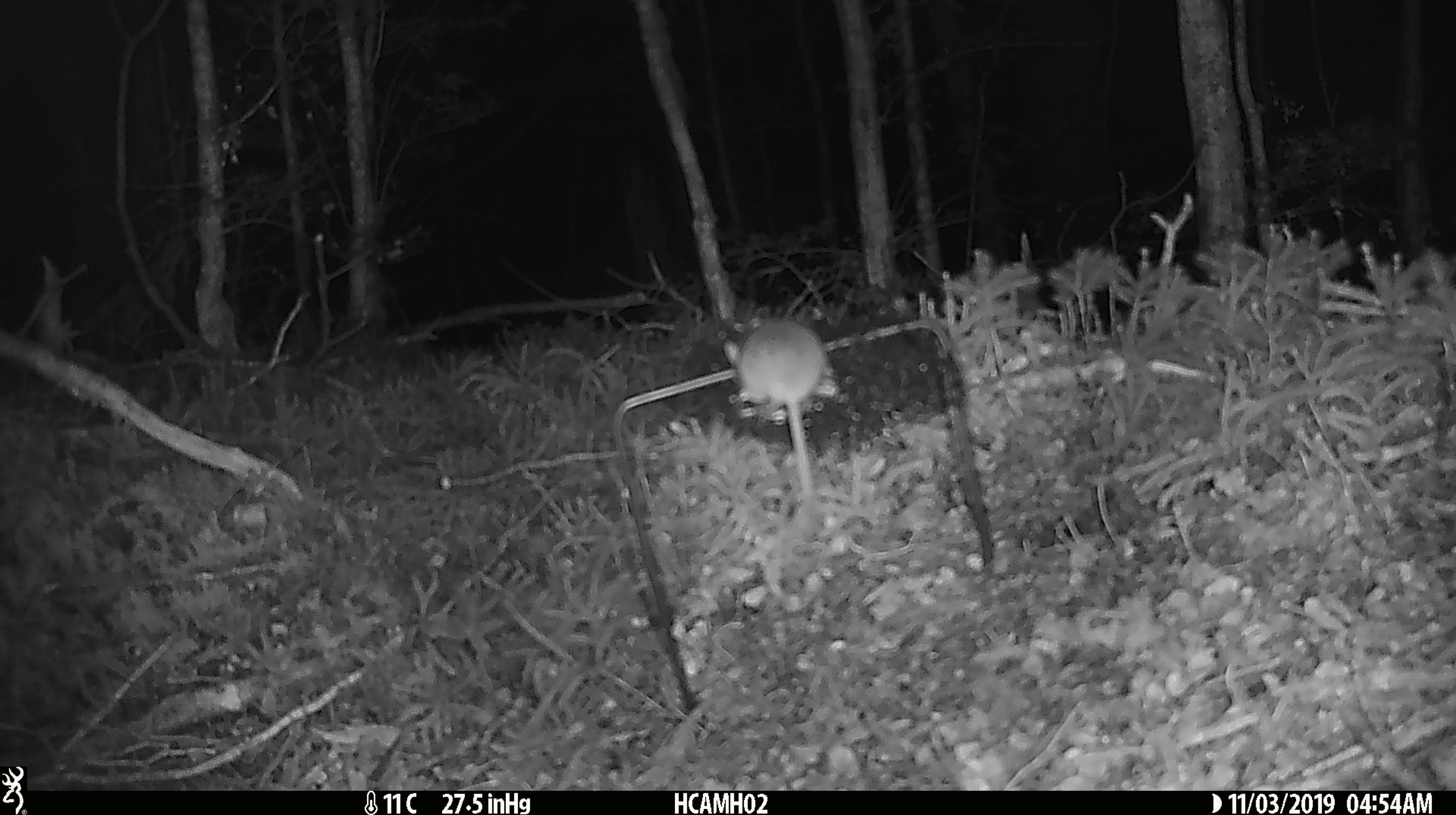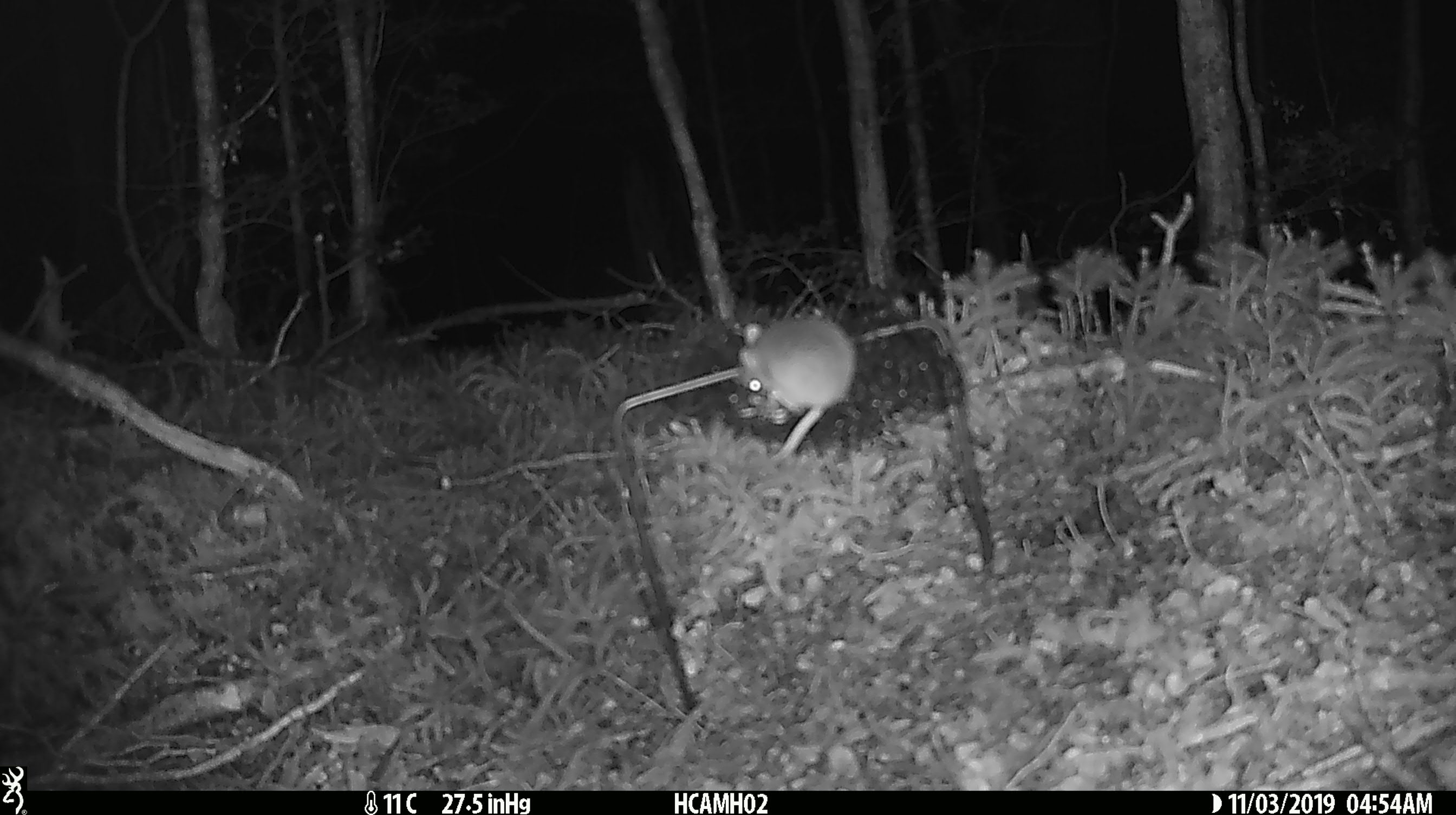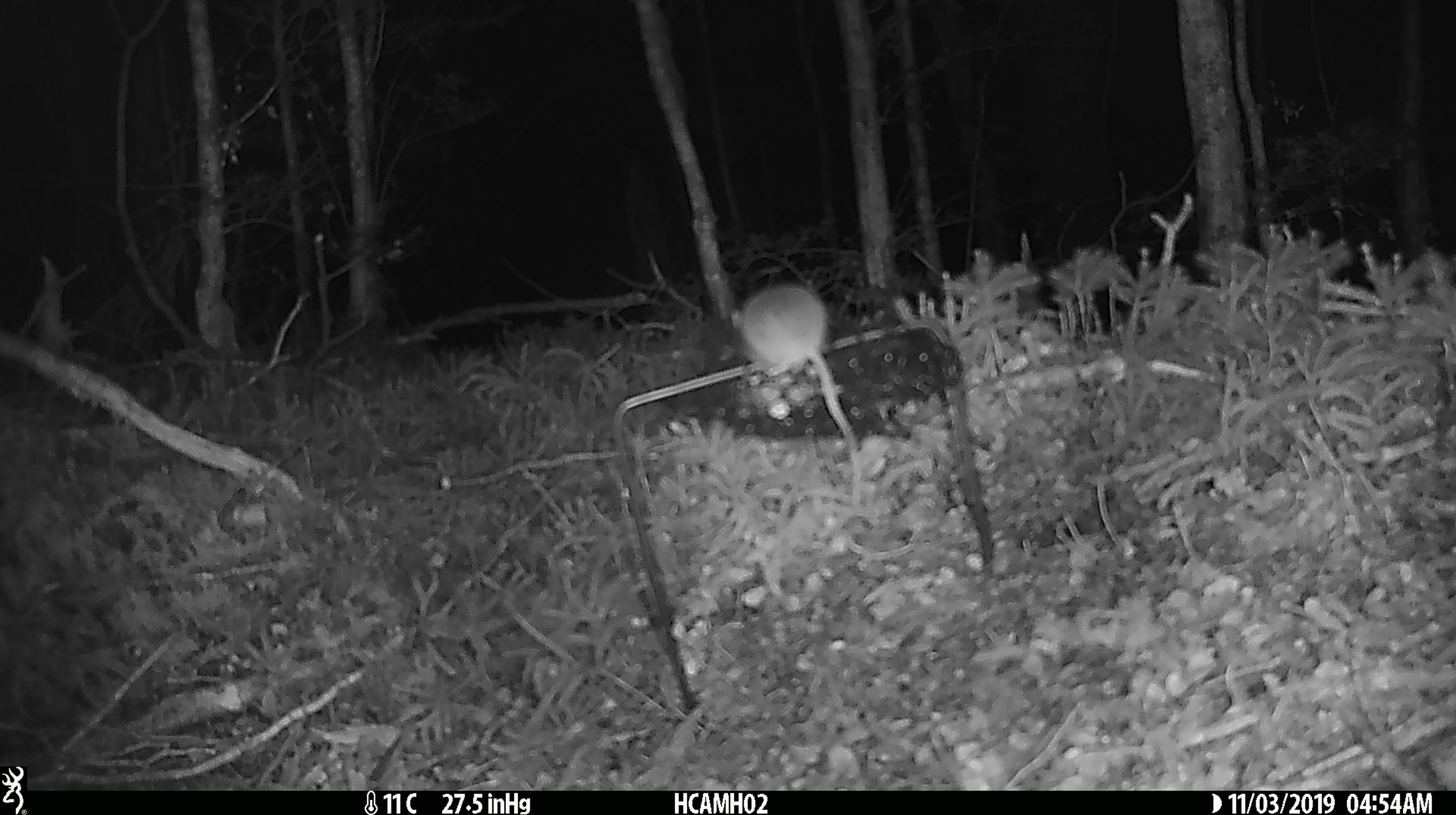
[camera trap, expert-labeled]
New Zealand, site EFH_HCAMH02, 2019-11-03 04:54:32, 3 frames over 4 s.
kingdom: Animalia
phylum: Chordata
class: Mammalia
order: Rodentia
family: Muridae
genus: Mus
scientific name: Mus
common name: mouse